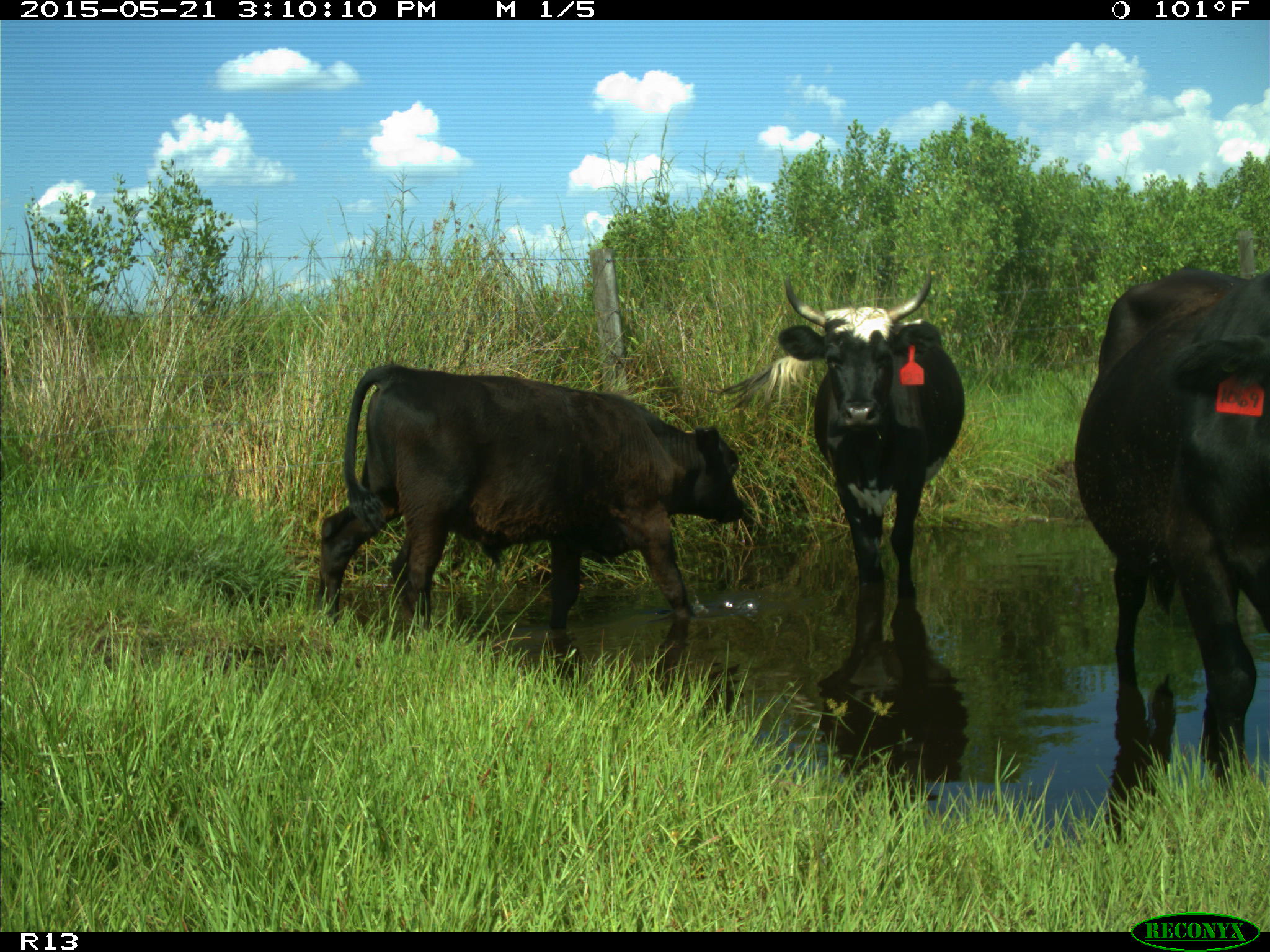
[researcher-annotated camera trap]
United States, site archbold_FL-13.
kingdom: Animalia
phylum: Chordata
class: Mammalia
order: Artiodactyla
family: Bovidae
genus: Bos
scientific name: Bos taurus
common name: domestic cow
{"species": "Bos taurus (domestic cow)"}